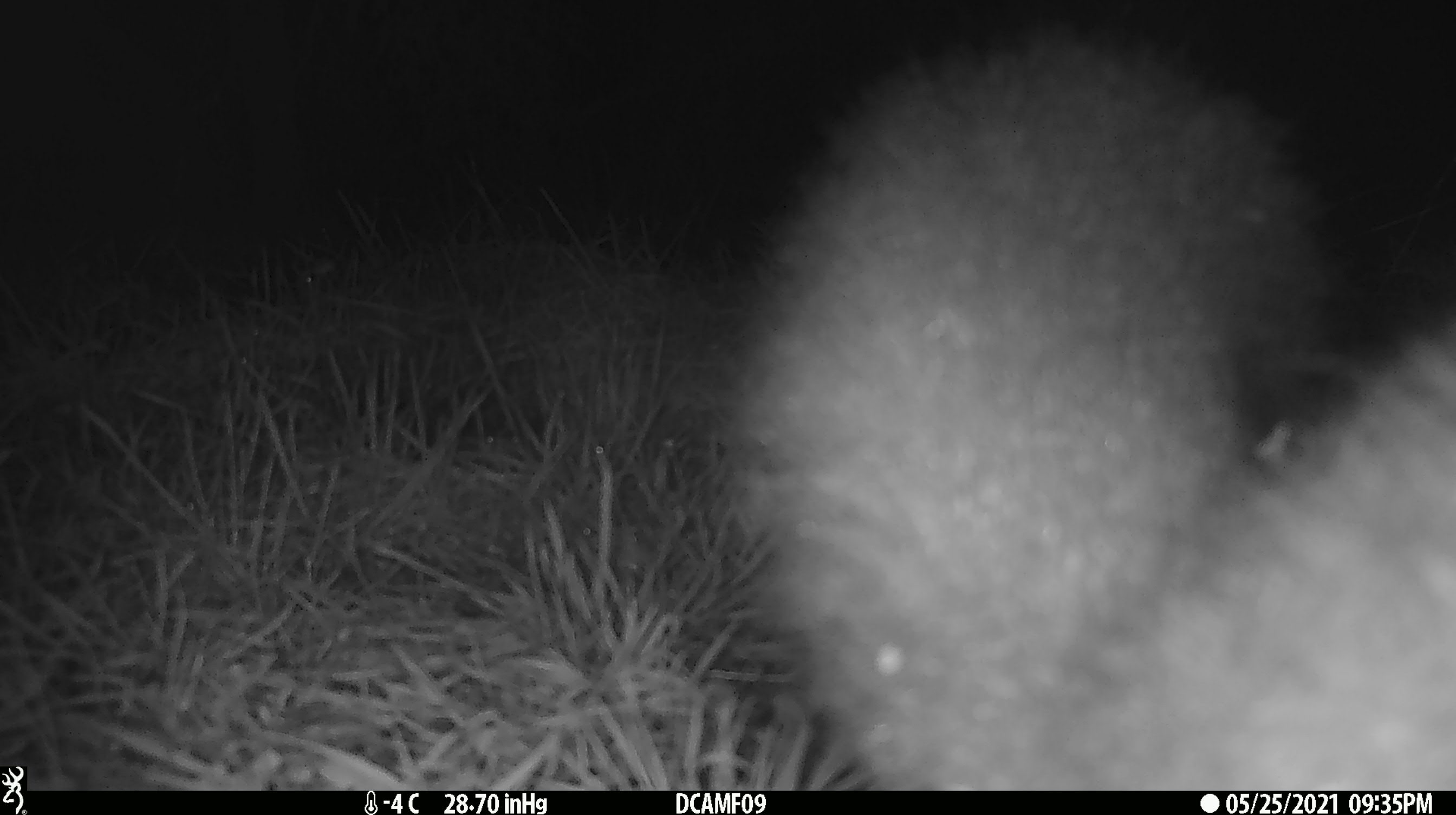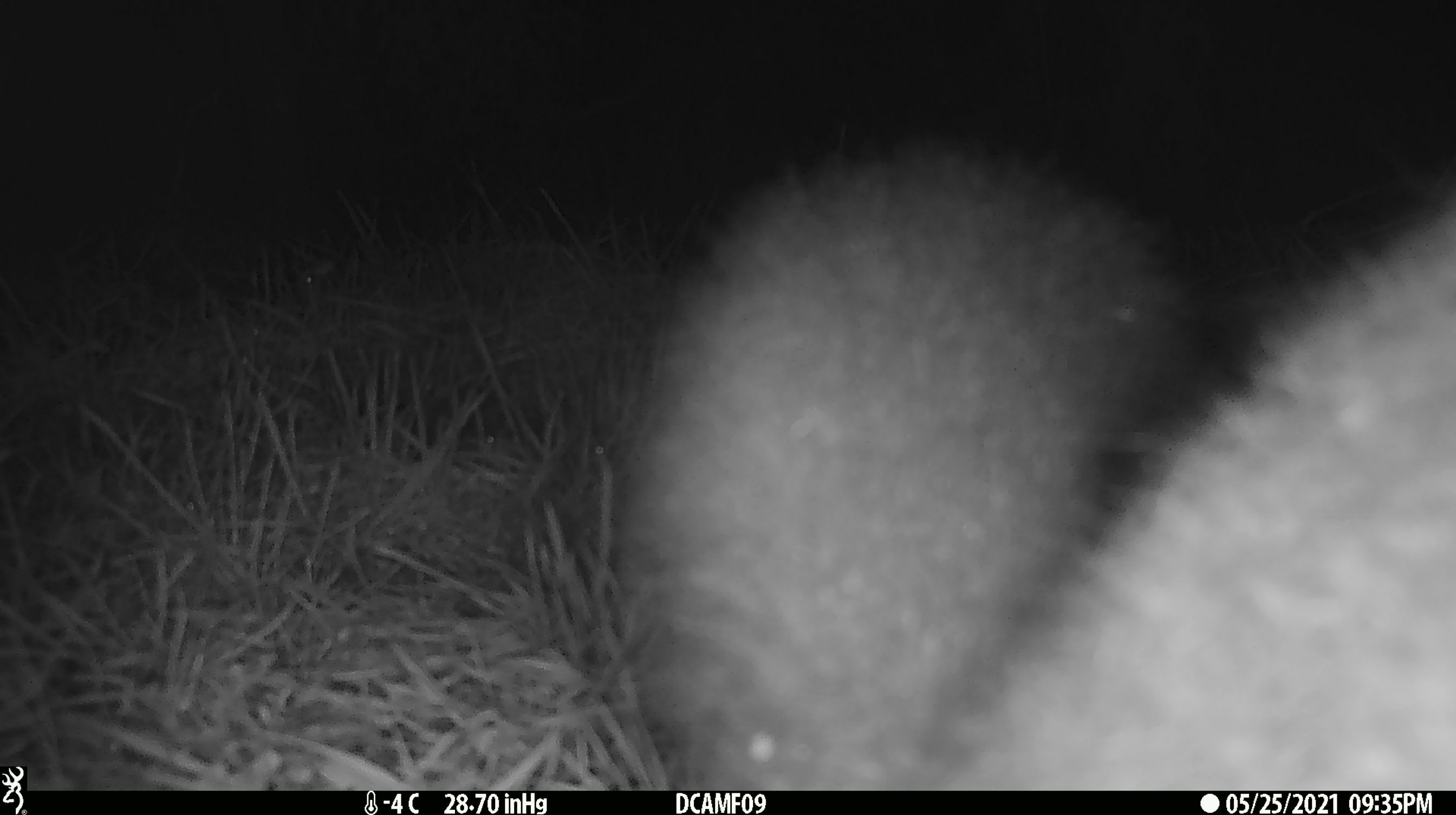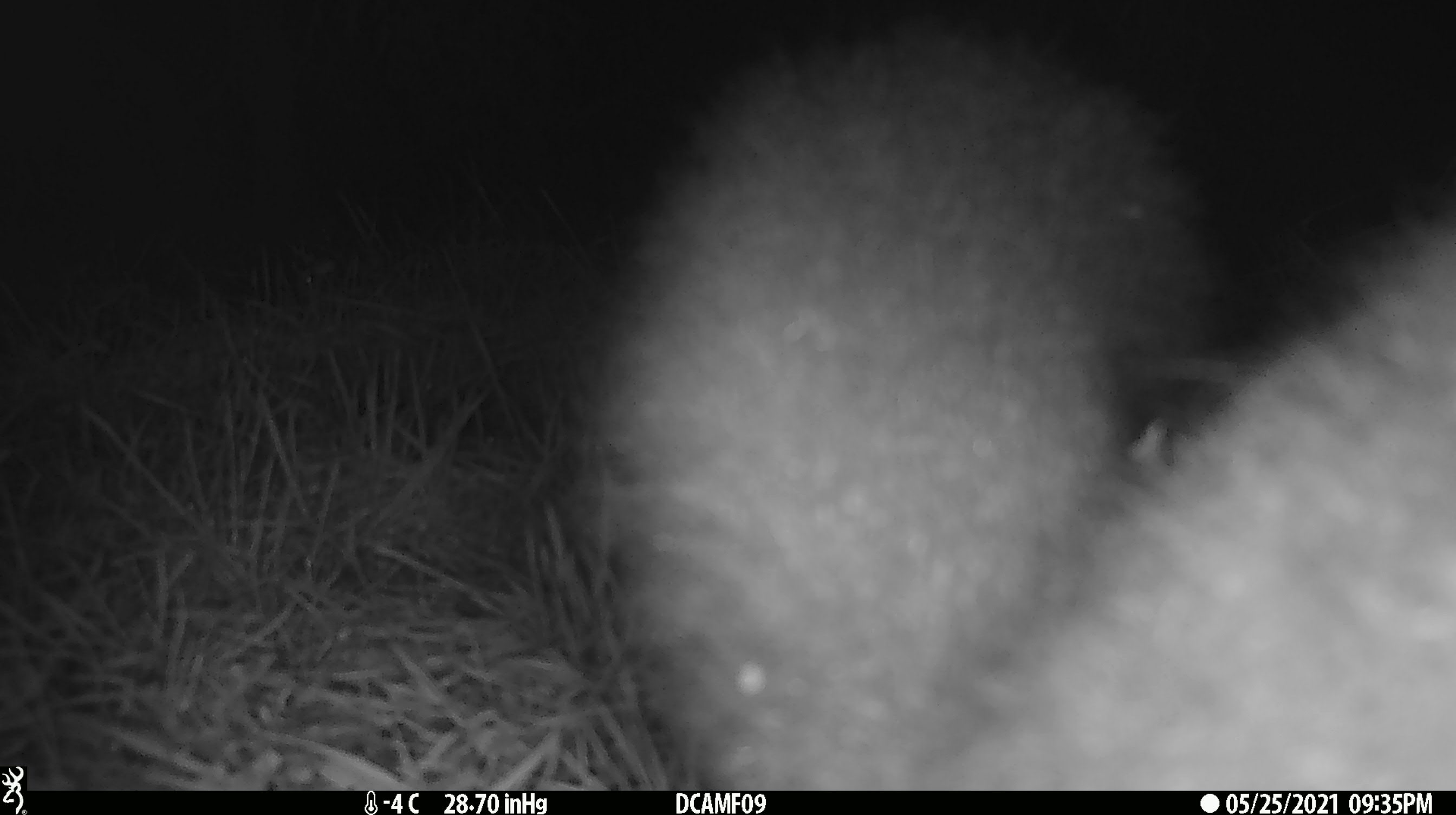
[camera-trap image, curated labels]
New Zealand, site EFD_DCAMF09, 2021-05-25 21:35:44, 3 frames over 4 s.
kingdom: Animalia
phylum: Chordata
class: Mammalia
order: Diprotodontia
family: Phalangeridae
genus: Trichosurus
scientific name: Trichosurus vulpecula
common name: common brushtail possum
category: possum